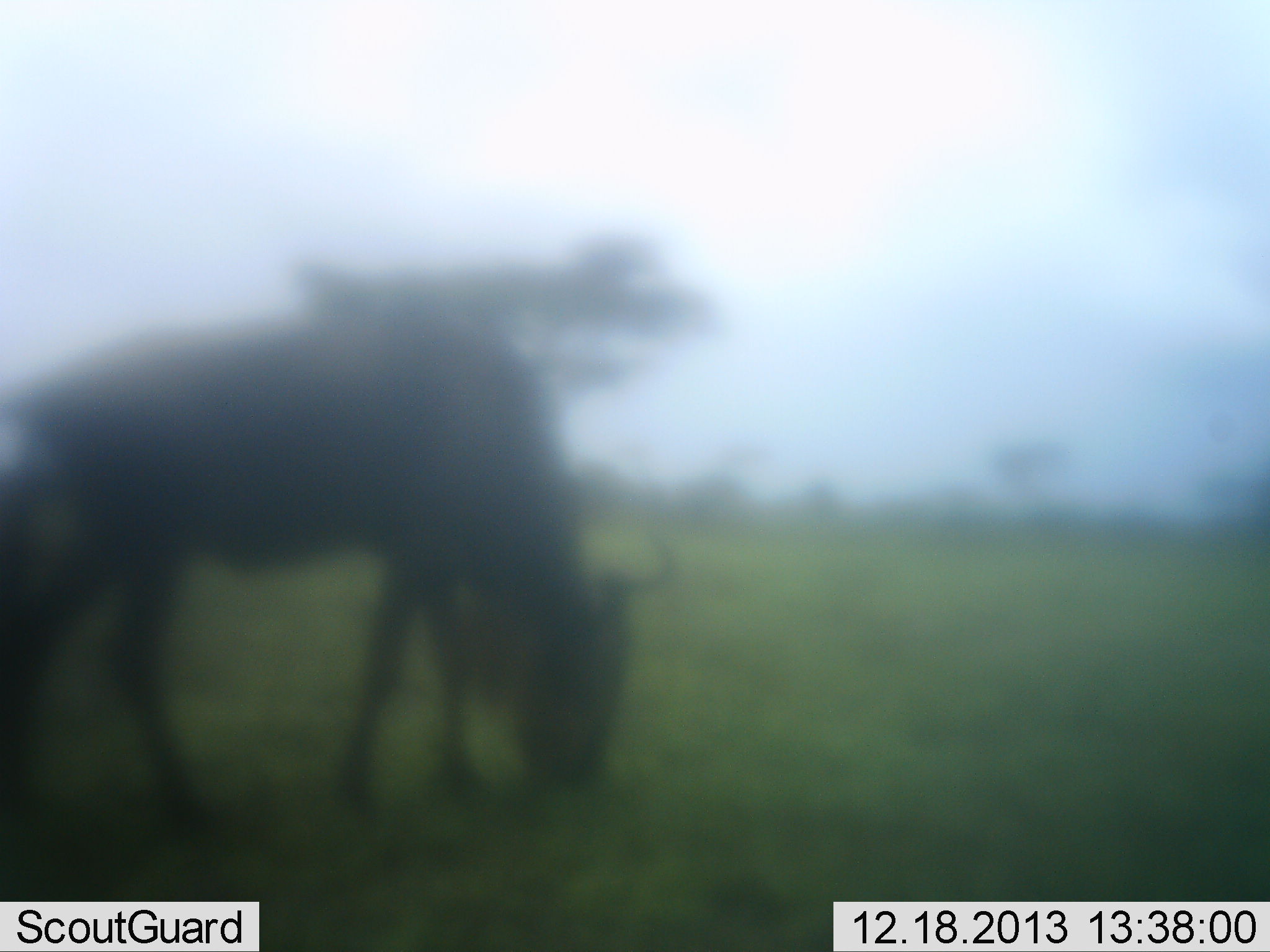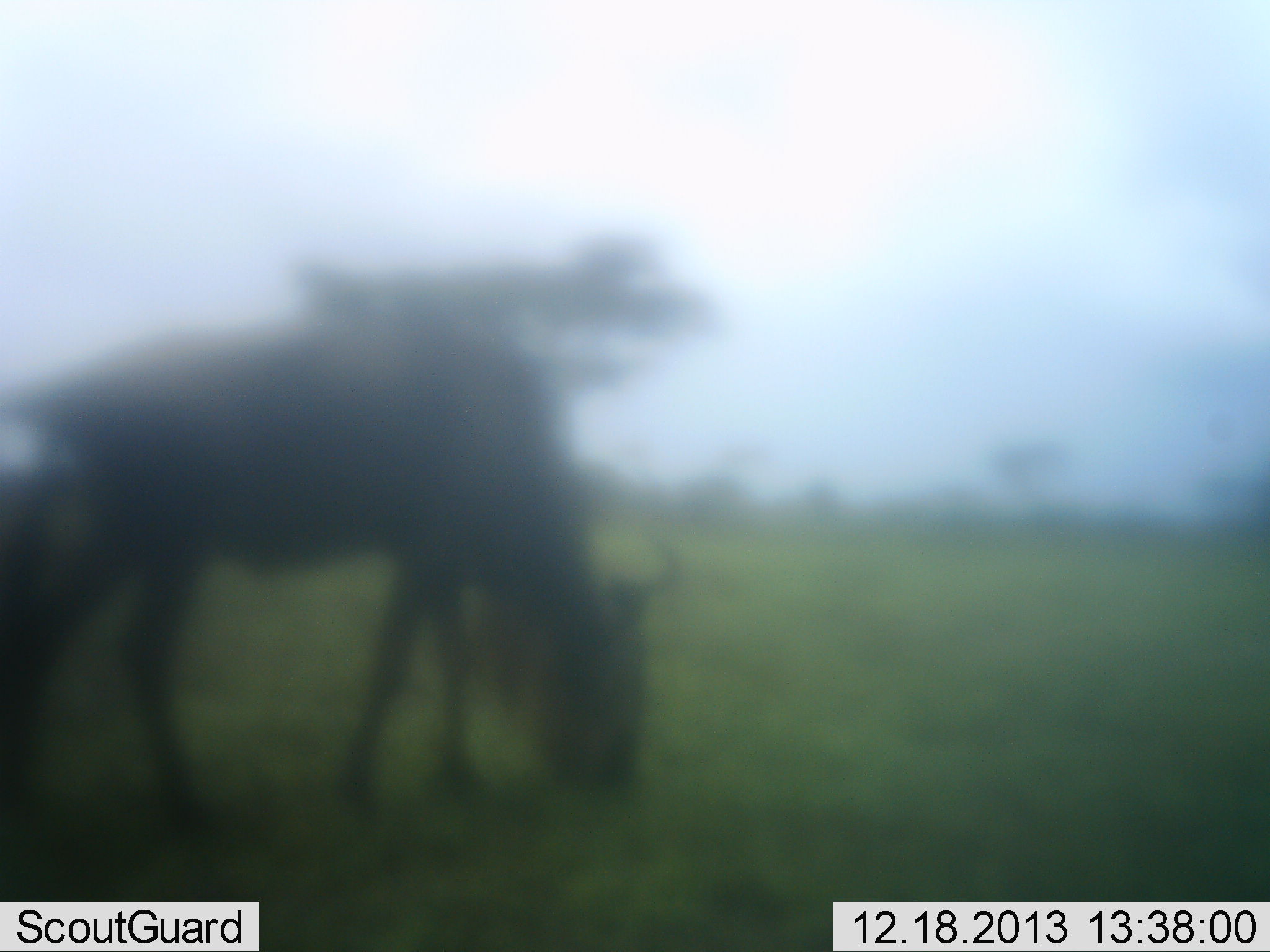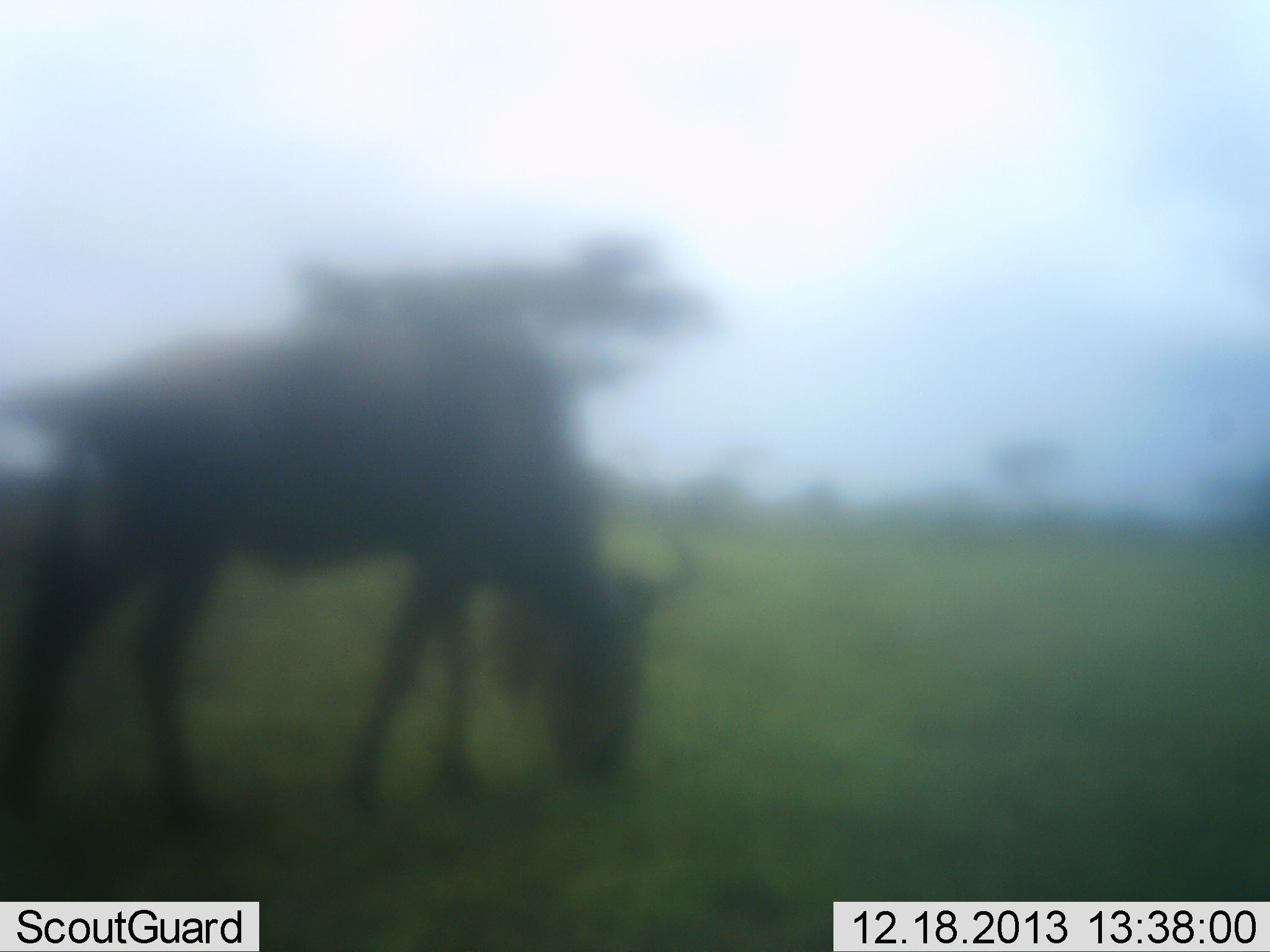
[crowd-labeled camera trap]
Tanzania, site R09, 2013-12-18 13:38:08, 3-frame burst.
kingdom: Animalia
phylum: Chordata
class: Mammalia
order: Artiodactyla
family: Bovidae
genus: Connochaetes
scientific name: Connochaetes taurinus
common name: blue wildebeest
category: wildebeest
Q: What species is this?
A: Wildebeest (blue wildebeest) (Connochaetes taurinus).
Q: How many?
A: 1.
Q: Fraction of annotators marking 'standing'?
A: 10%.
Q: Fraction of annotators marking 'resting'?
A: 0%.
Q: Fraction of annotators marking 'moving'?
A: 0%.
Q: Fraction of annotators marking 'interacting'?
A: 0%.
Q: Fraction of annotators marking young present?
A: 0%.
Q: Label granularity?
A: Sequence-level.